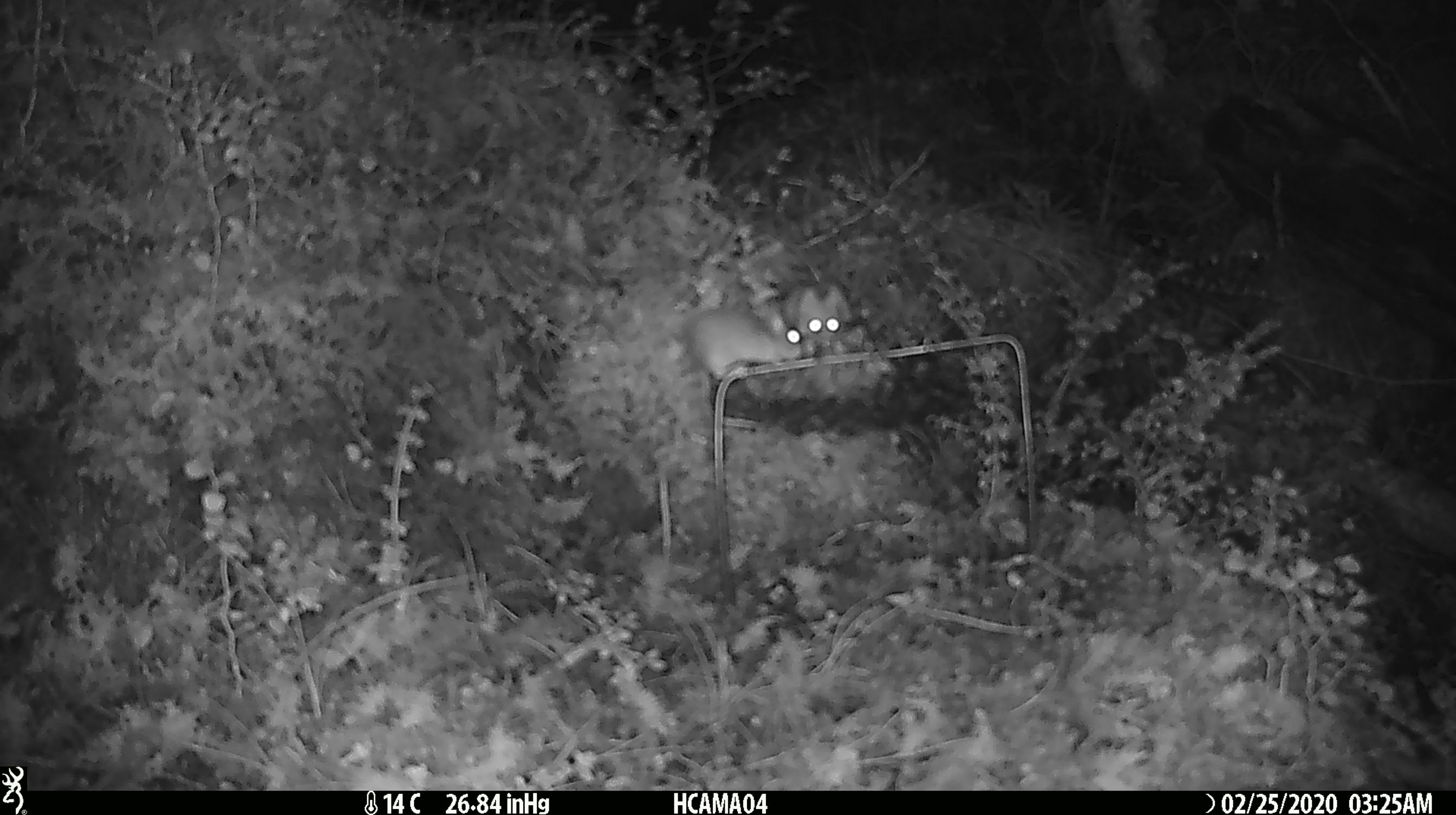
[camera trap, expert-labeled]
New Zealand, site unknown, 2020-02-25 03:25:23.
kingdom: Animalia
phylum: Chordata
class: Mammalia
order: Rodentia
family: Muridae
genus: Mus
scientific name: Mus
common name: mouse